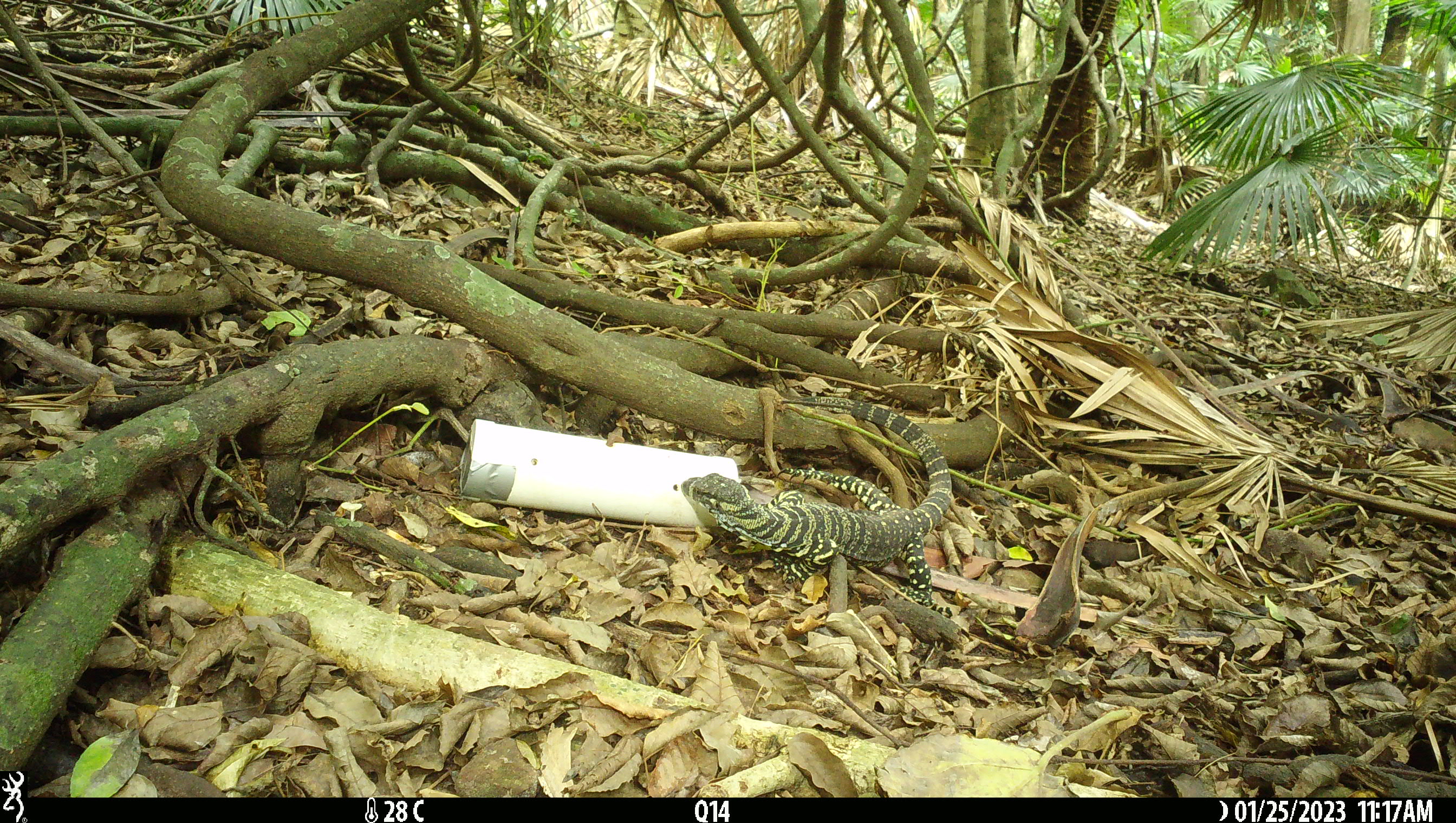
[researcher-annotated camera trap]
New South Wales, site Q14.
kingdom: Animalia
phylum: Chordata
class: Reptilia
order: Squamata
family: Varanidae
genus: Varanus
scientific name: Varanus varius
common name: lace monitor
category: goanna